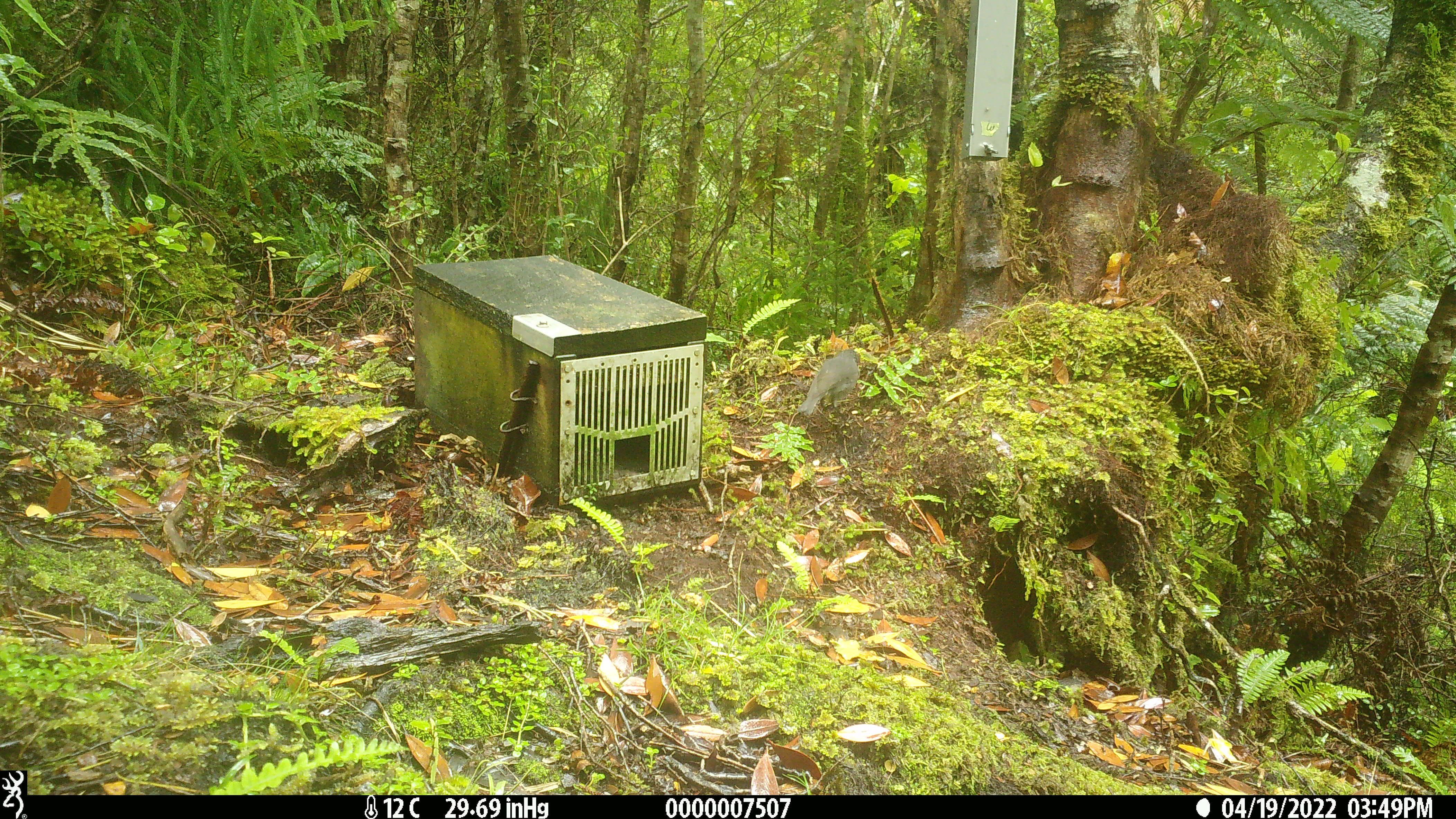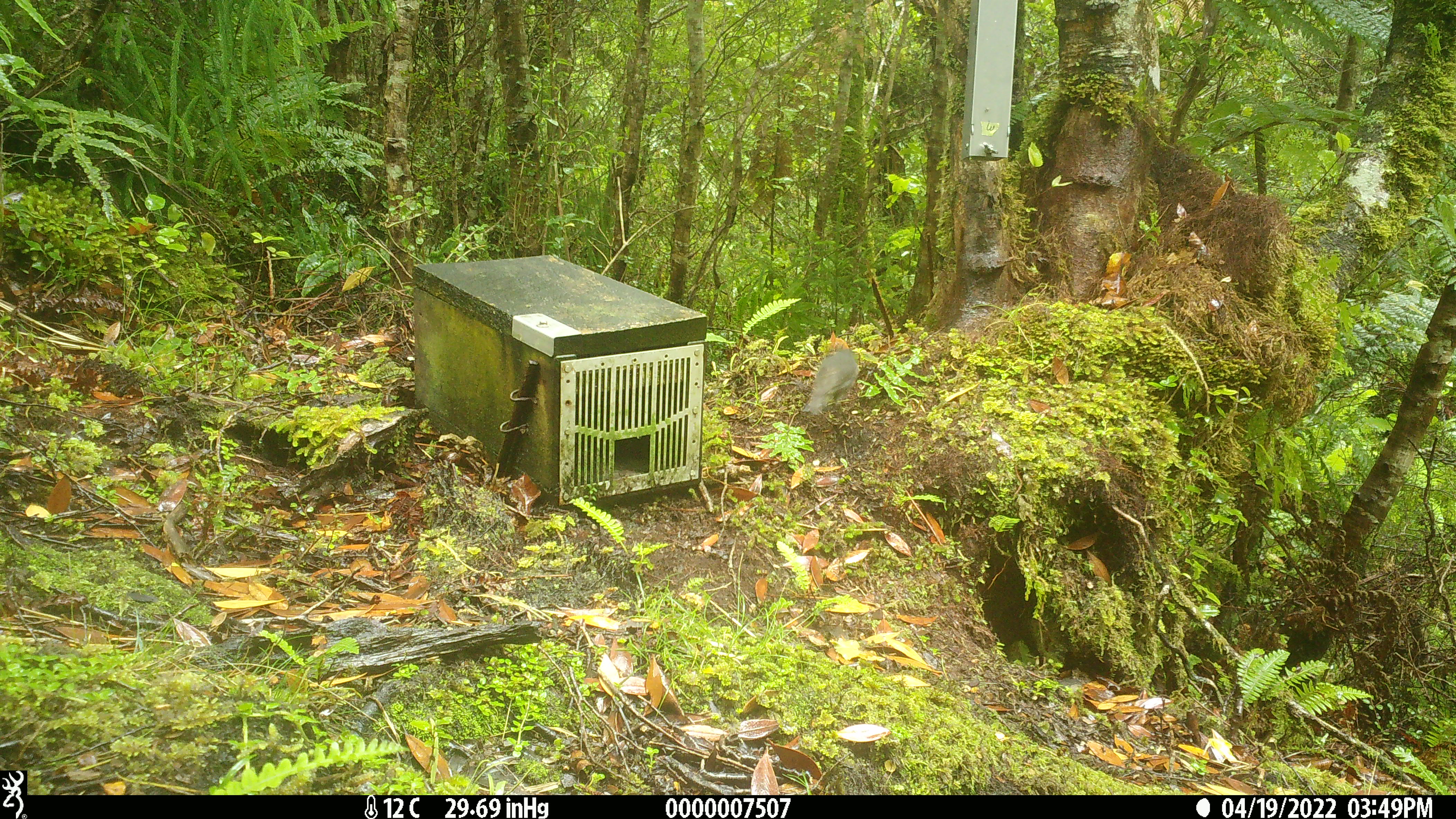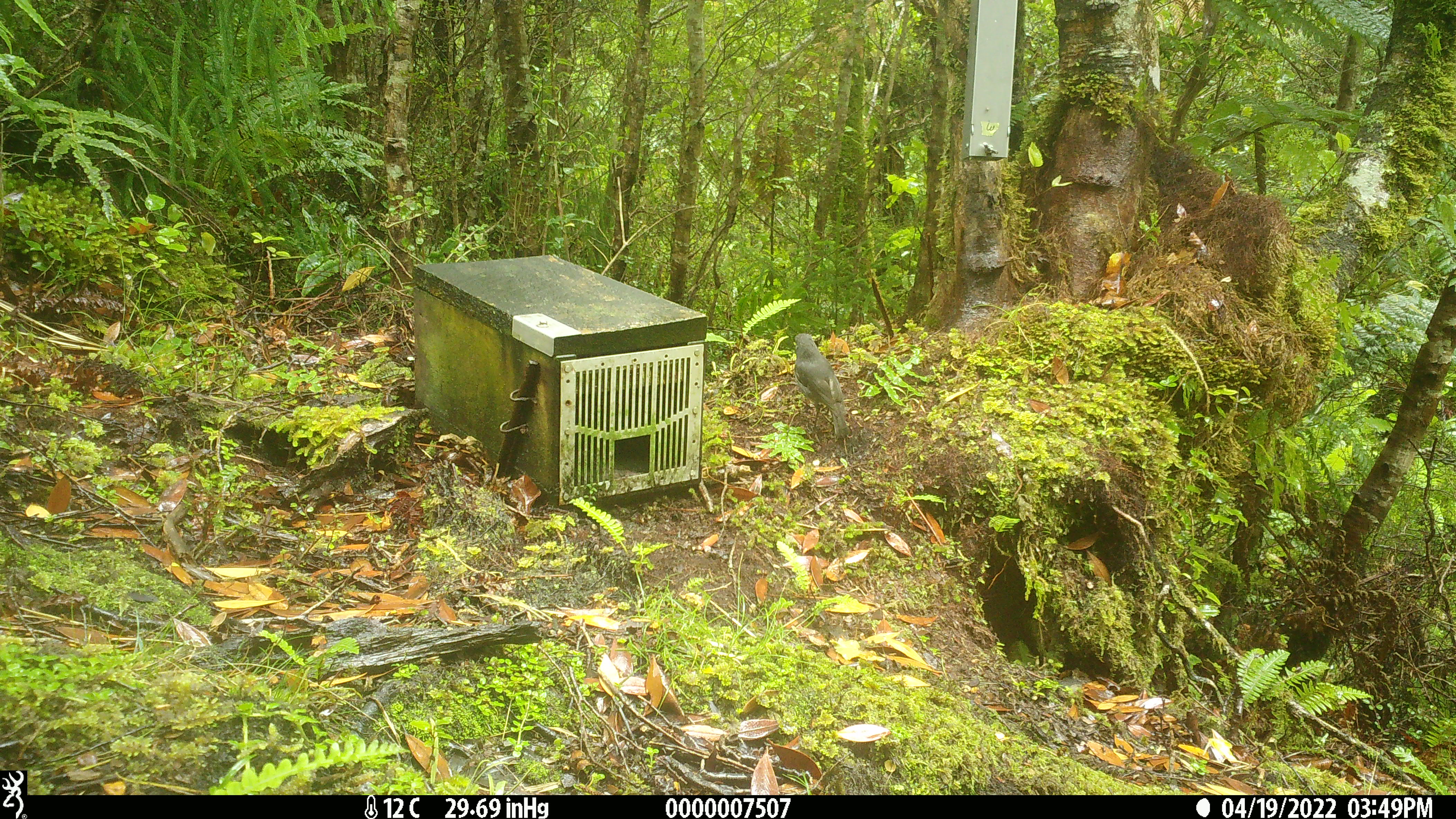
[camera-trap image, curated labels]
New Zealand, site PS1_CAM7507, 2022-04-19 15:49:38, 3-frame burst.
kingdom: Animalia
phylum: Chordata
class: Aves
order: Passeriformes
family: Petroicidae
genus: Petroica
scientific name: Petroica australis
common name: new zealand robin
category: robin